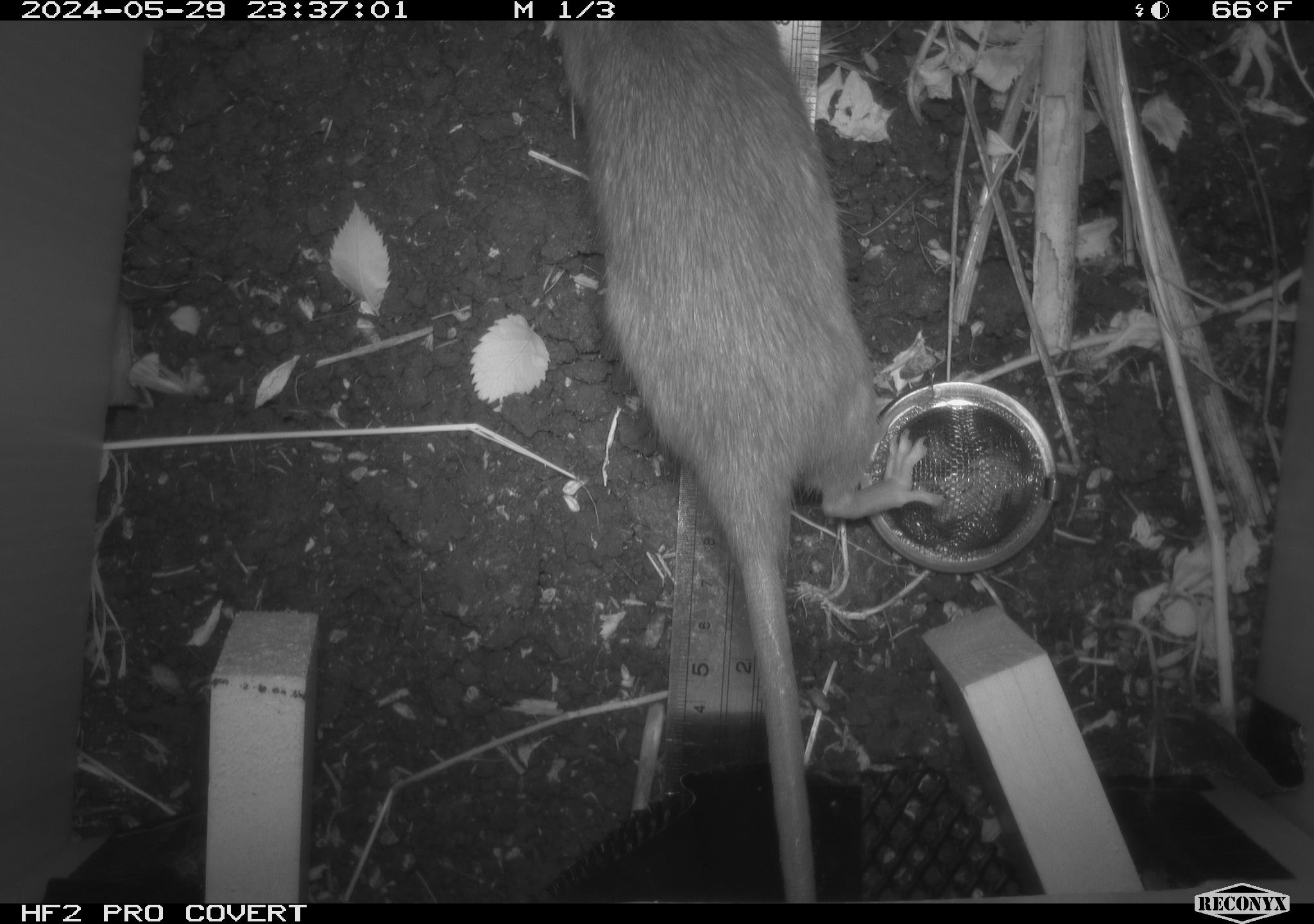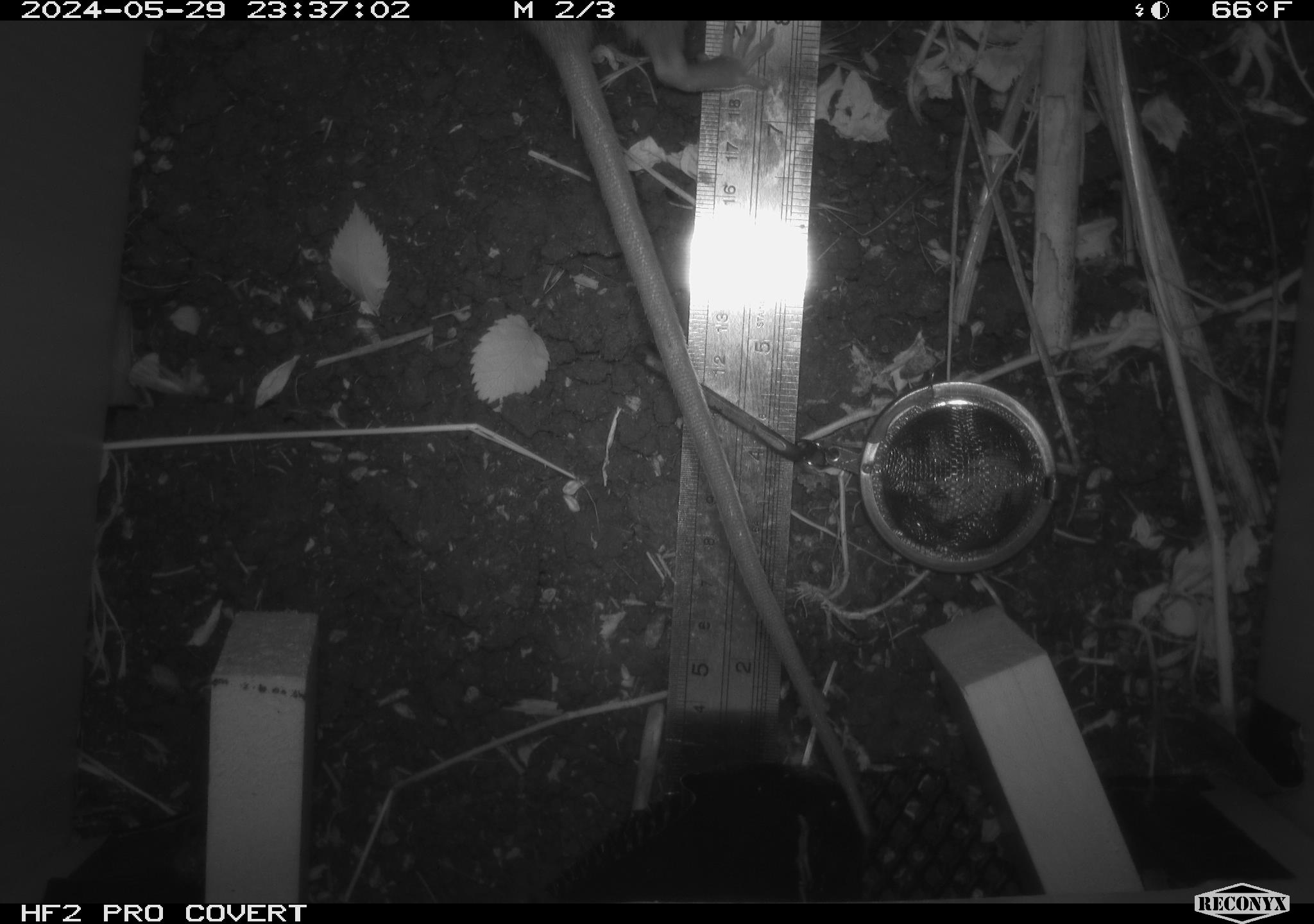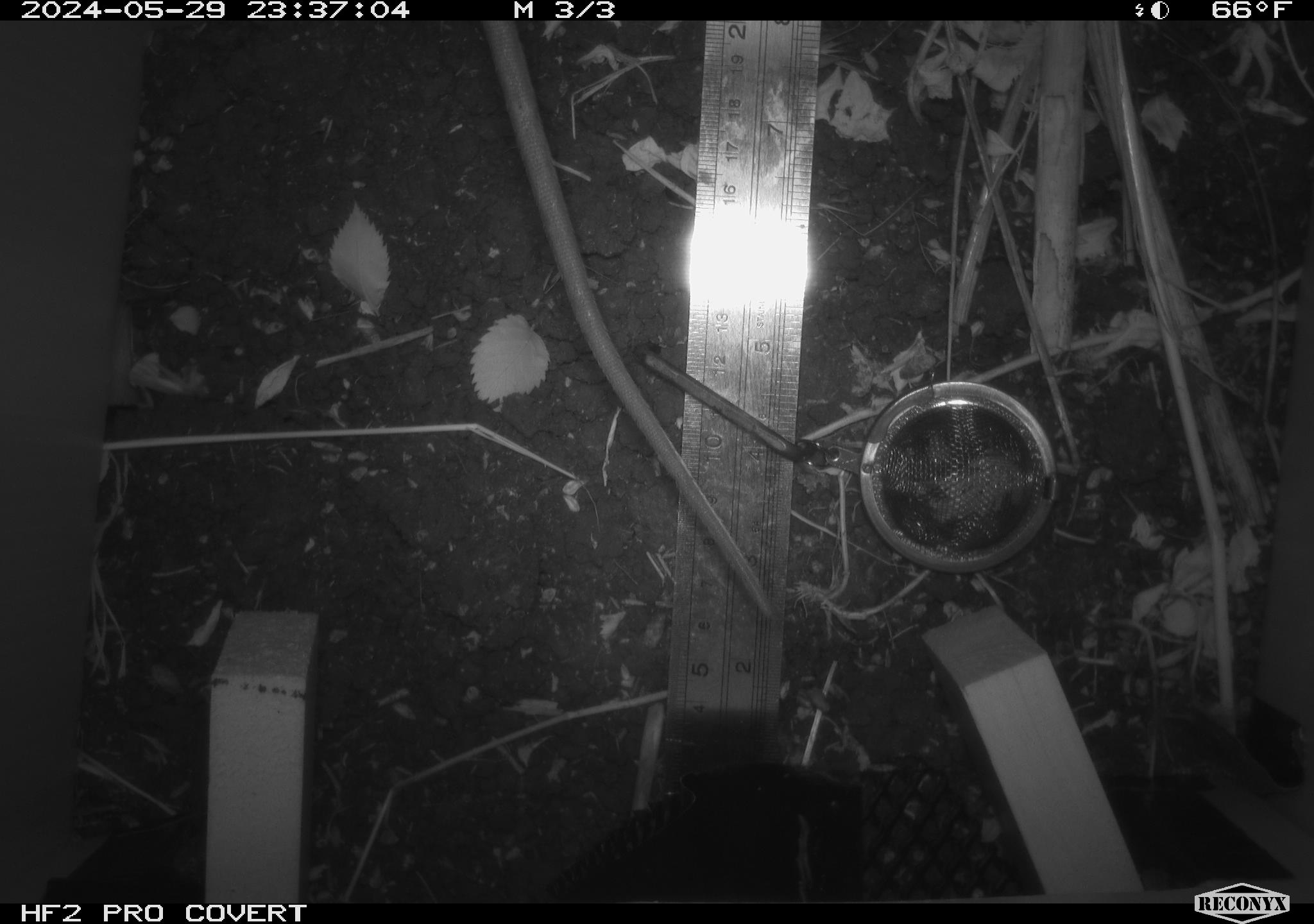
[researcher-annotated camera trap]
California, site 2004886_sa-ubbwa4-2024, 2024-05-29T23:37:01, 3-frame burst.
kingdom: Animalia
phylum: Chordata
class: Mammalia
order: Rodentia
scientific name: Rodentia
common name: woodrat or rat or mouse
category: woodrat or rat or mouse species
Woodrat or rat or mouse species (woodrat or rat or mouse) (Rodentia).